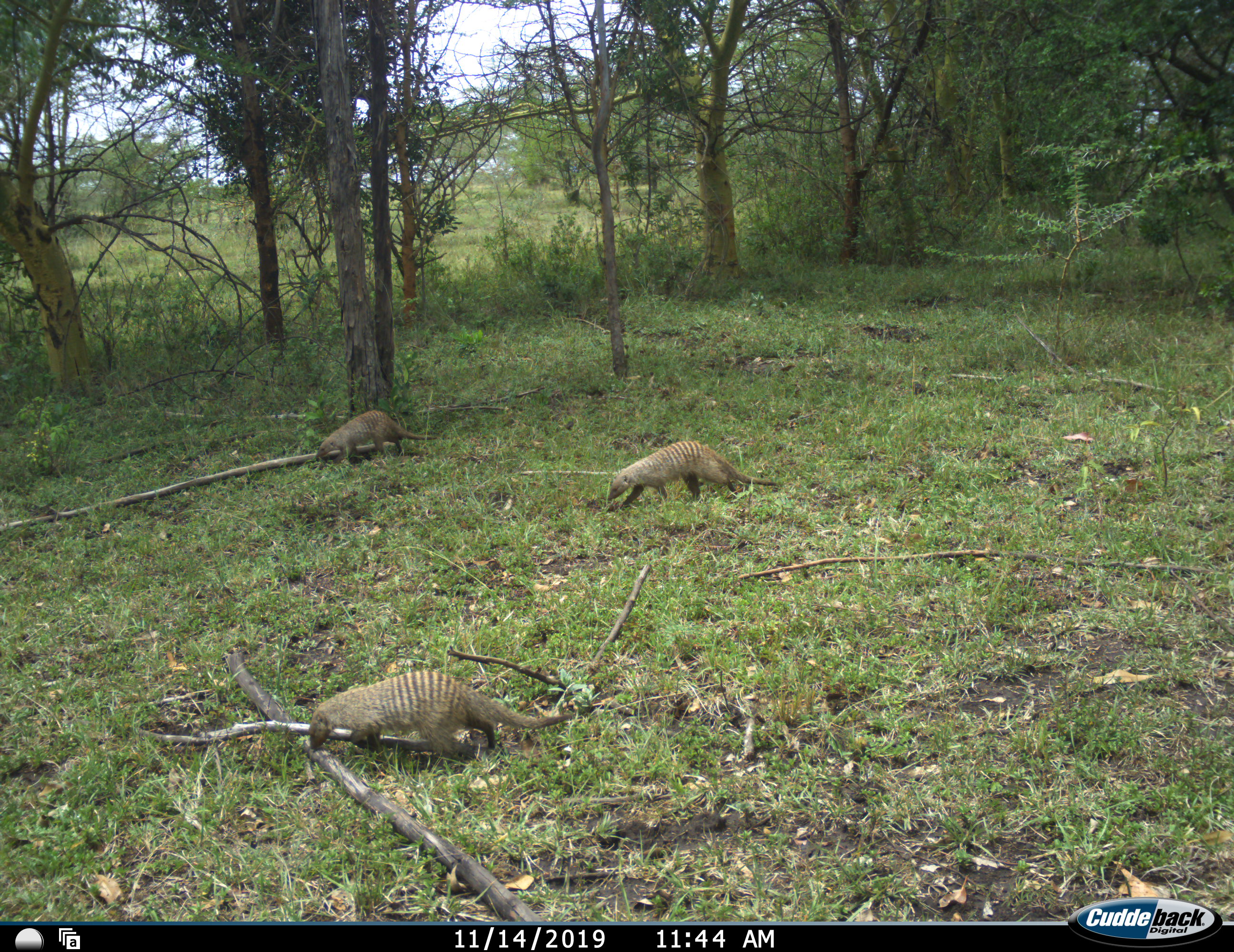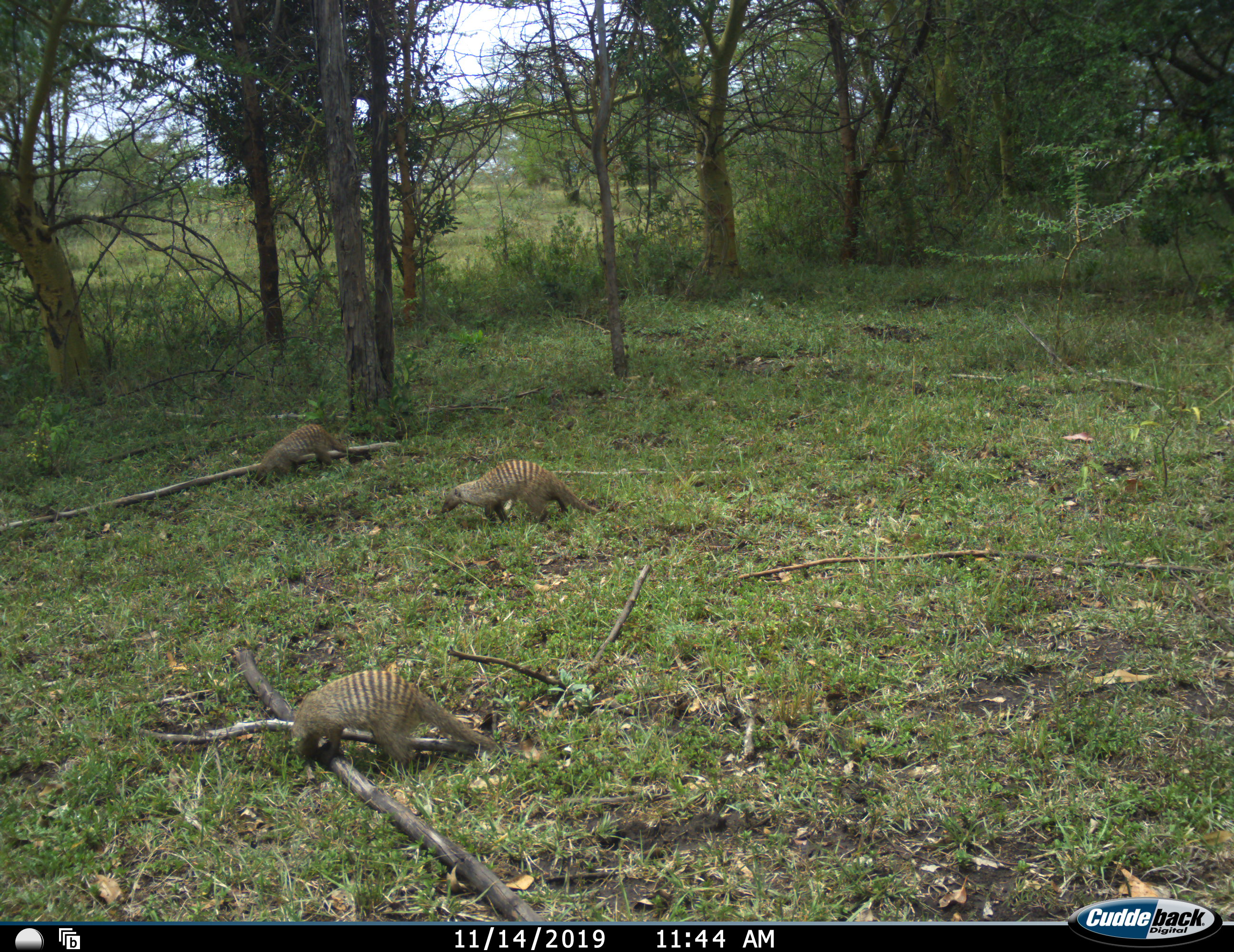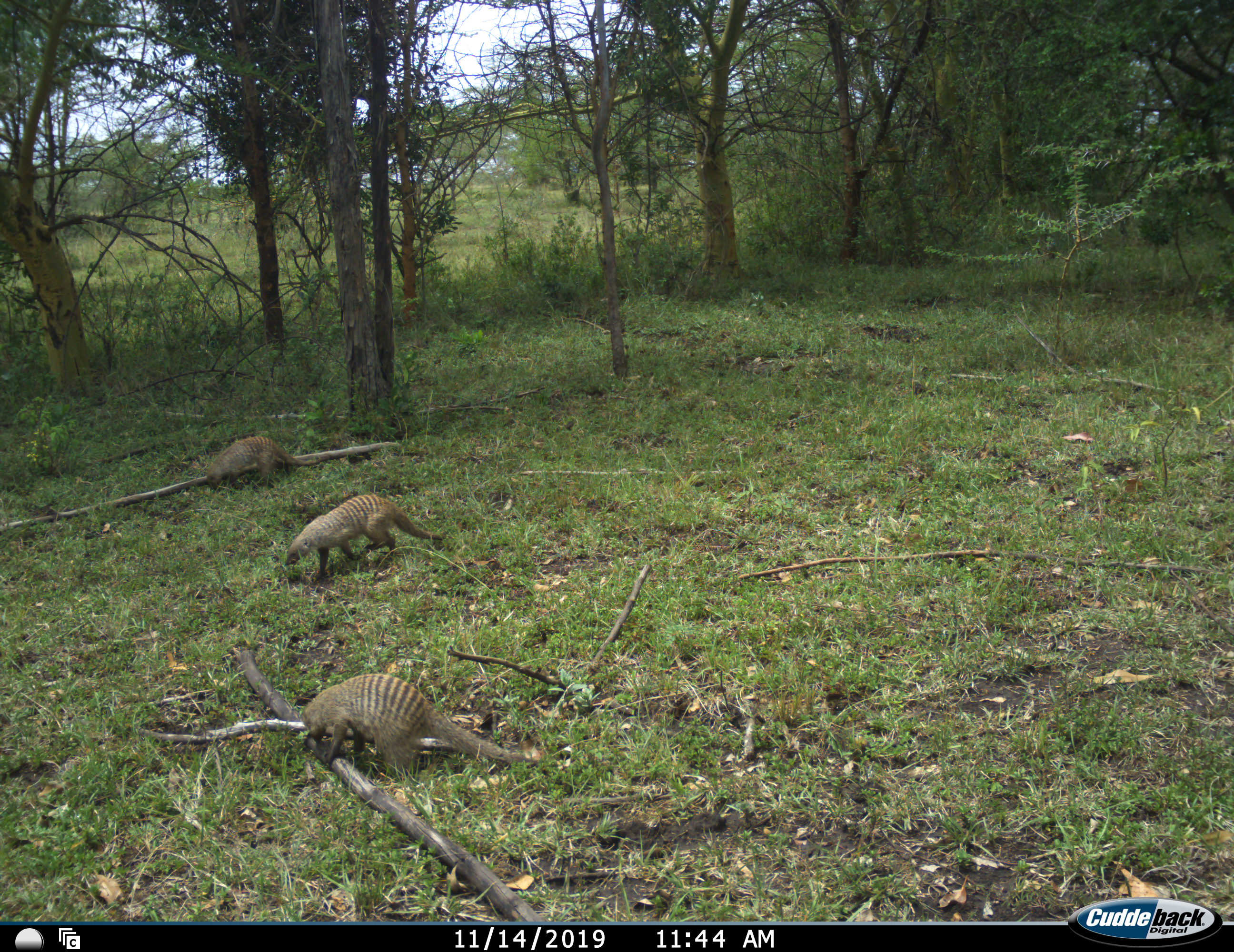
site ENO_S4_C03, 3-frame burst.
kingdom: Animalia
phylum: Chordata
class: Mammalia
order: Carnivora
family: Herpestidae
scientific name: Herpestidae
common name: mongoose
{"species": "mongoose (Herpestidae)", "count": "3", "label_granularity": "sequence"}